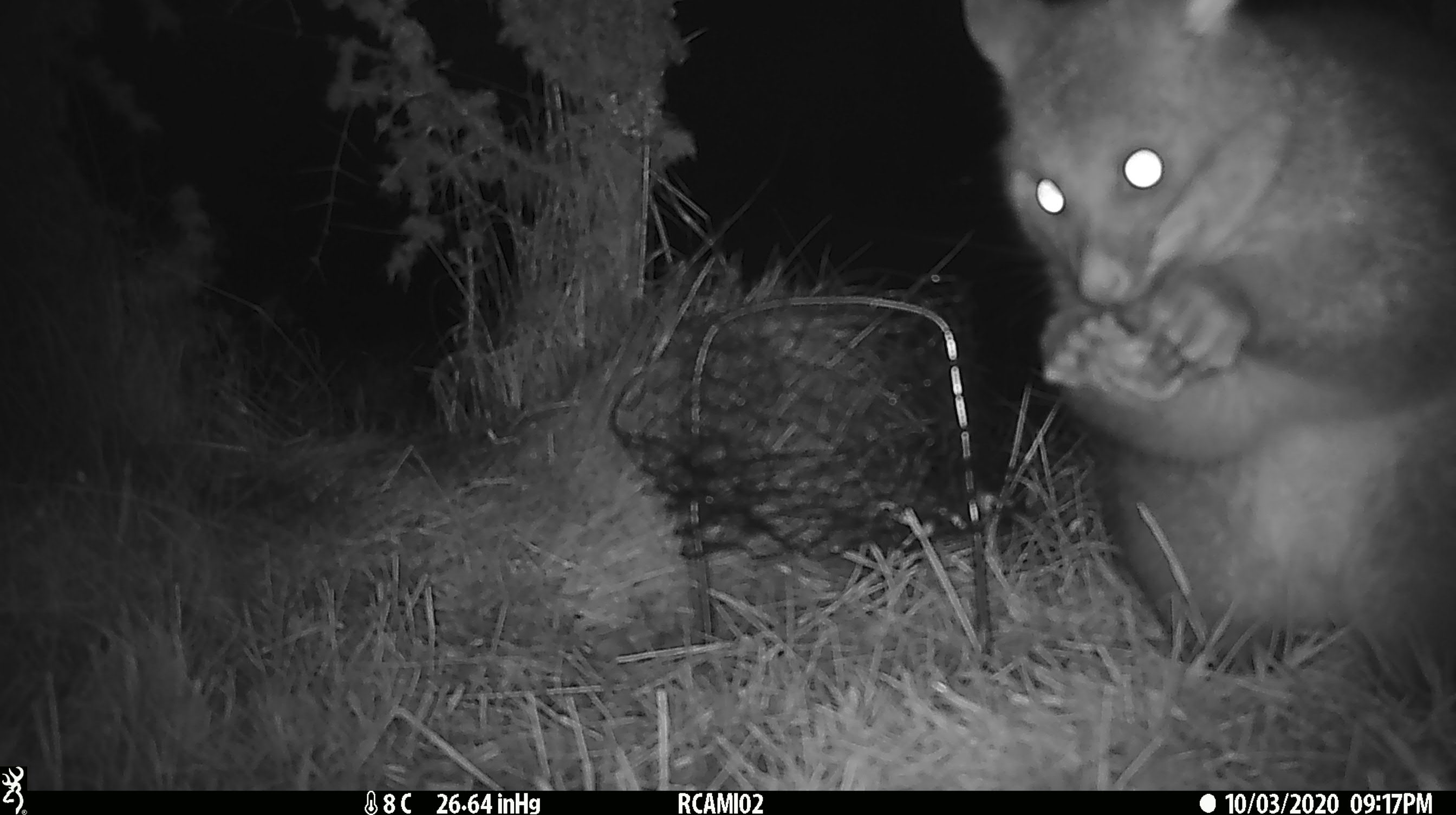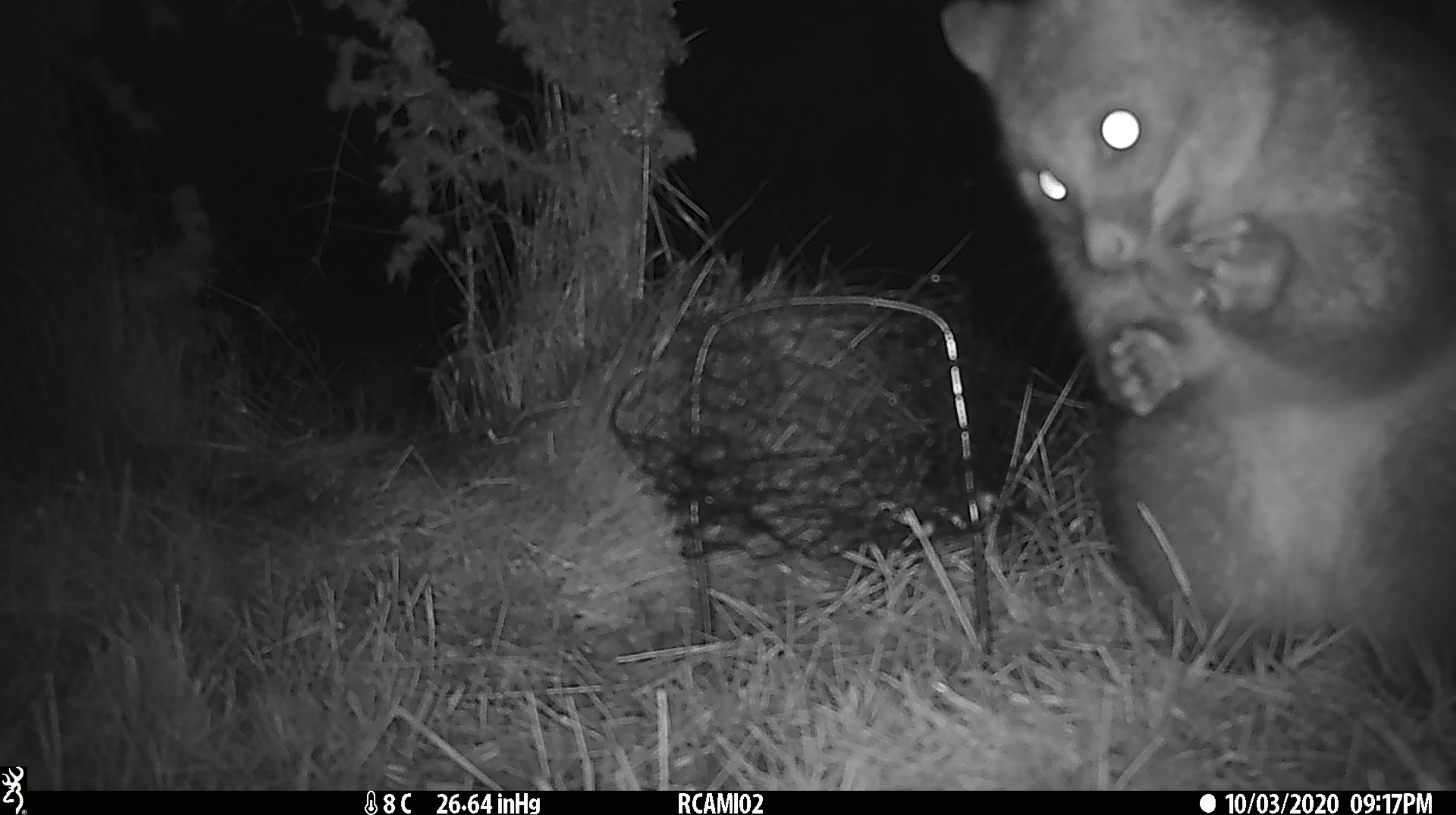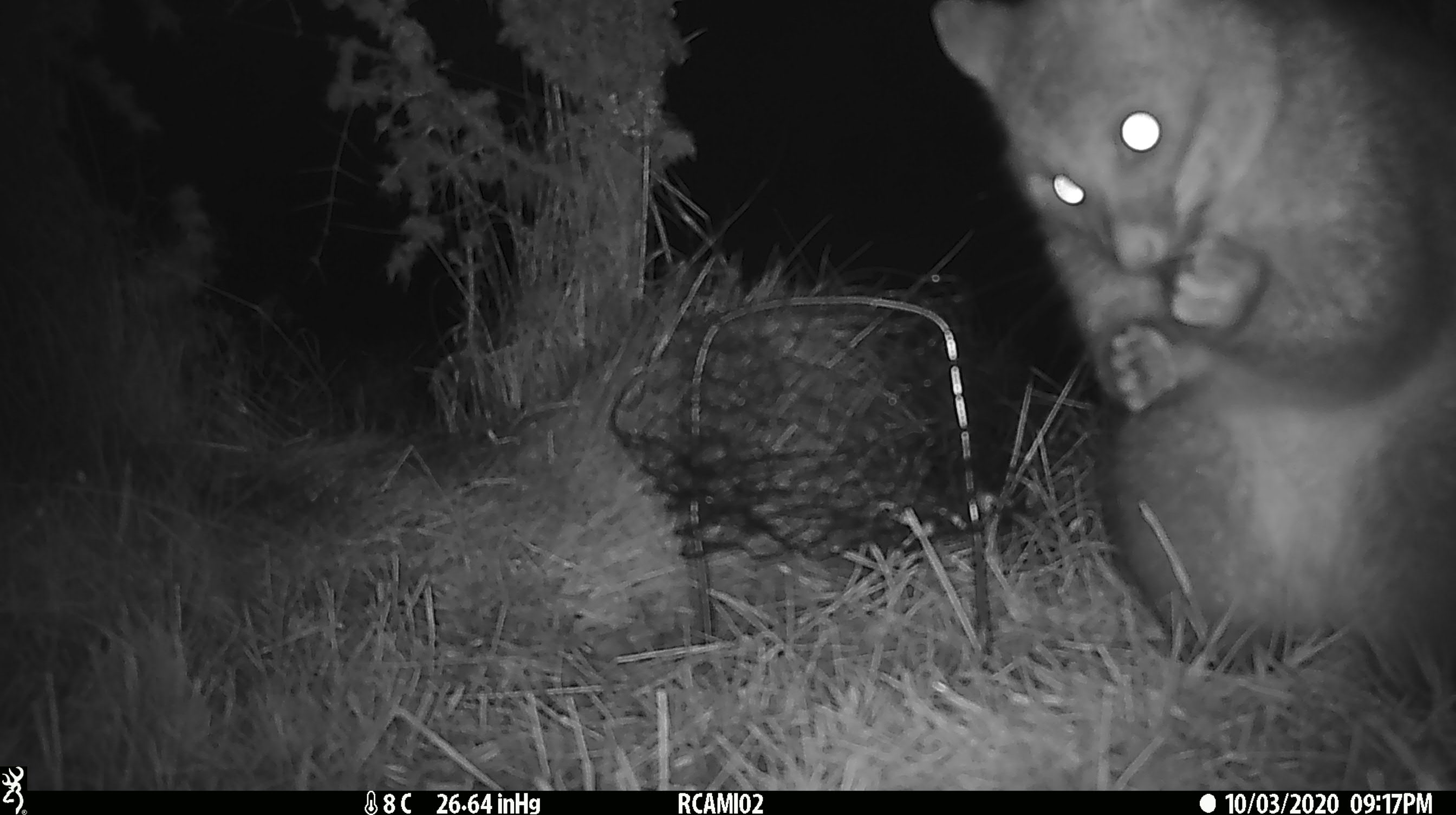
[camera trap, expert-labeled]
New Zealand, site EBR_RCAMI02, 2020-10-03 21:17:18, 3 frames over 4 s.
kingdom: Animalia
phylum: Chordata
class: Mammalia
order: Diprotodontia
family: Phalangeridae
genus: Trichosurus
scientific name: Trichosurus vulpecula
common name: common brushtail possum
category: possum